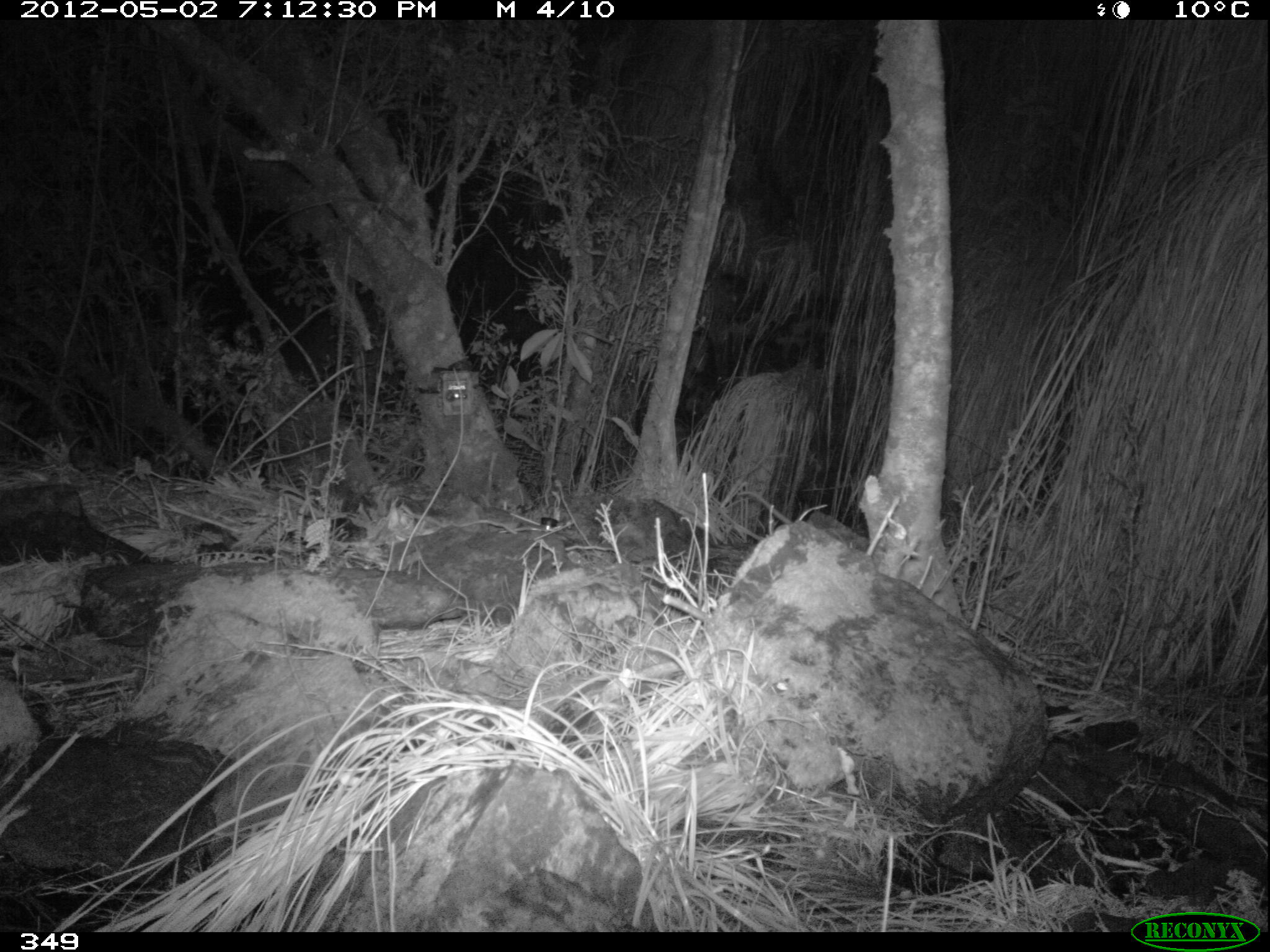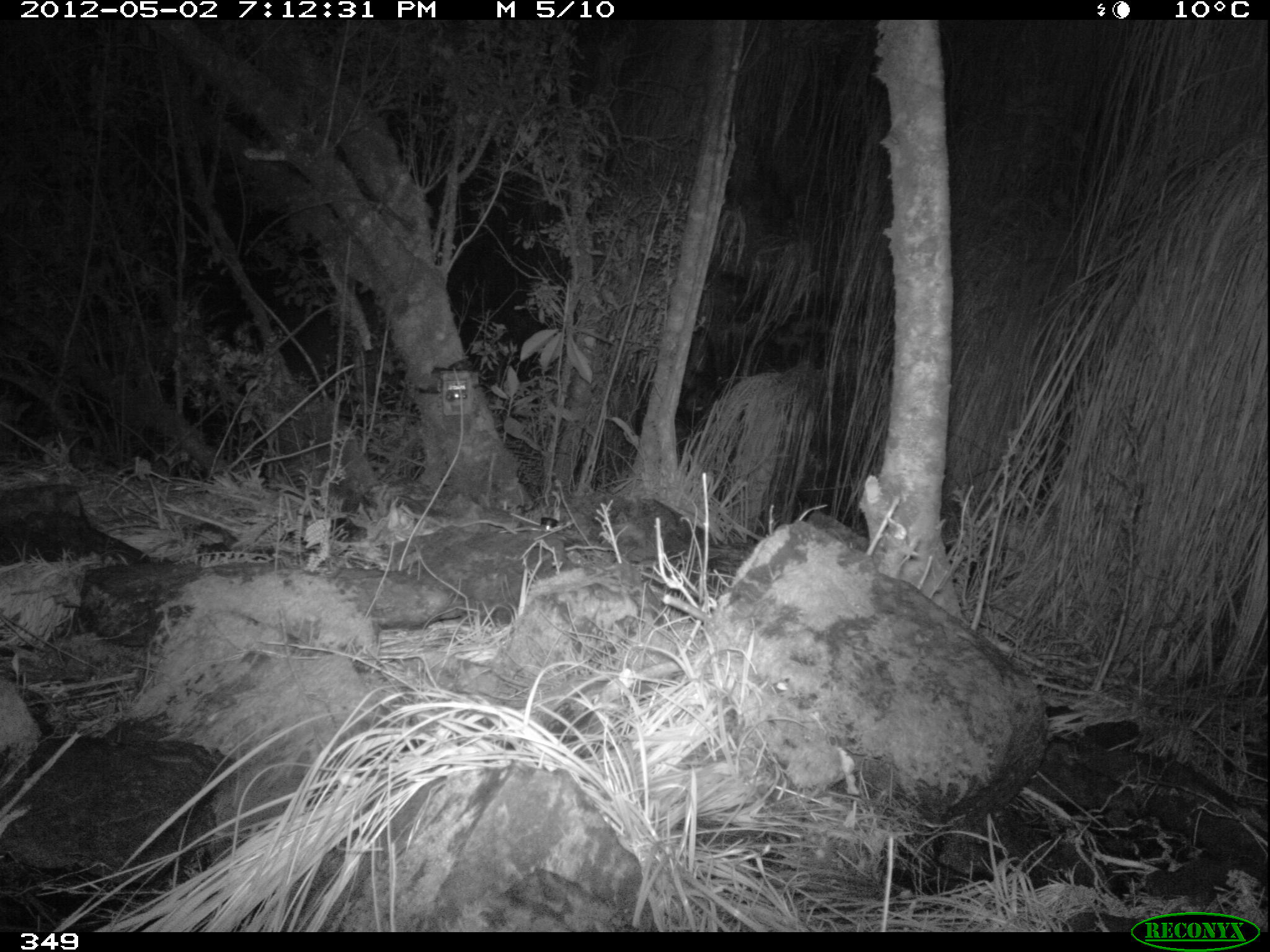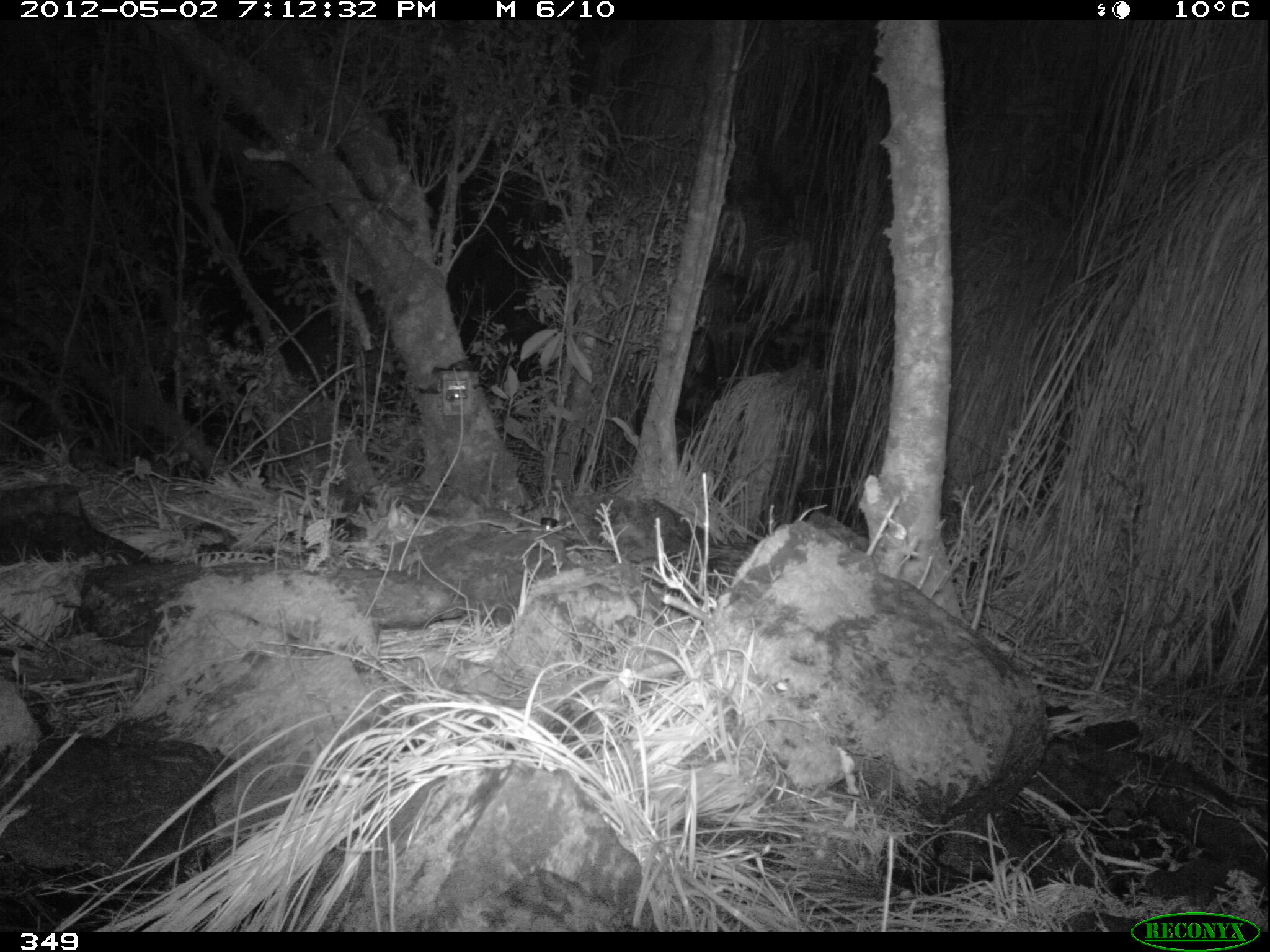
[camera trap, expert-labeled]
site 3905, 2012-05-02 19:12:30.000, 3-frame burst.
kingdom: Animalia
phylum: Chordata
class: Mammalia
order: Didelphimorphia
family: Didelphidae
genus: Didelphis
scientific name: Didelphis pernigra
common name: andean white-eared opossum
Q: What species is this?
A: Didelphis pernigra (andean white-eared opossum).